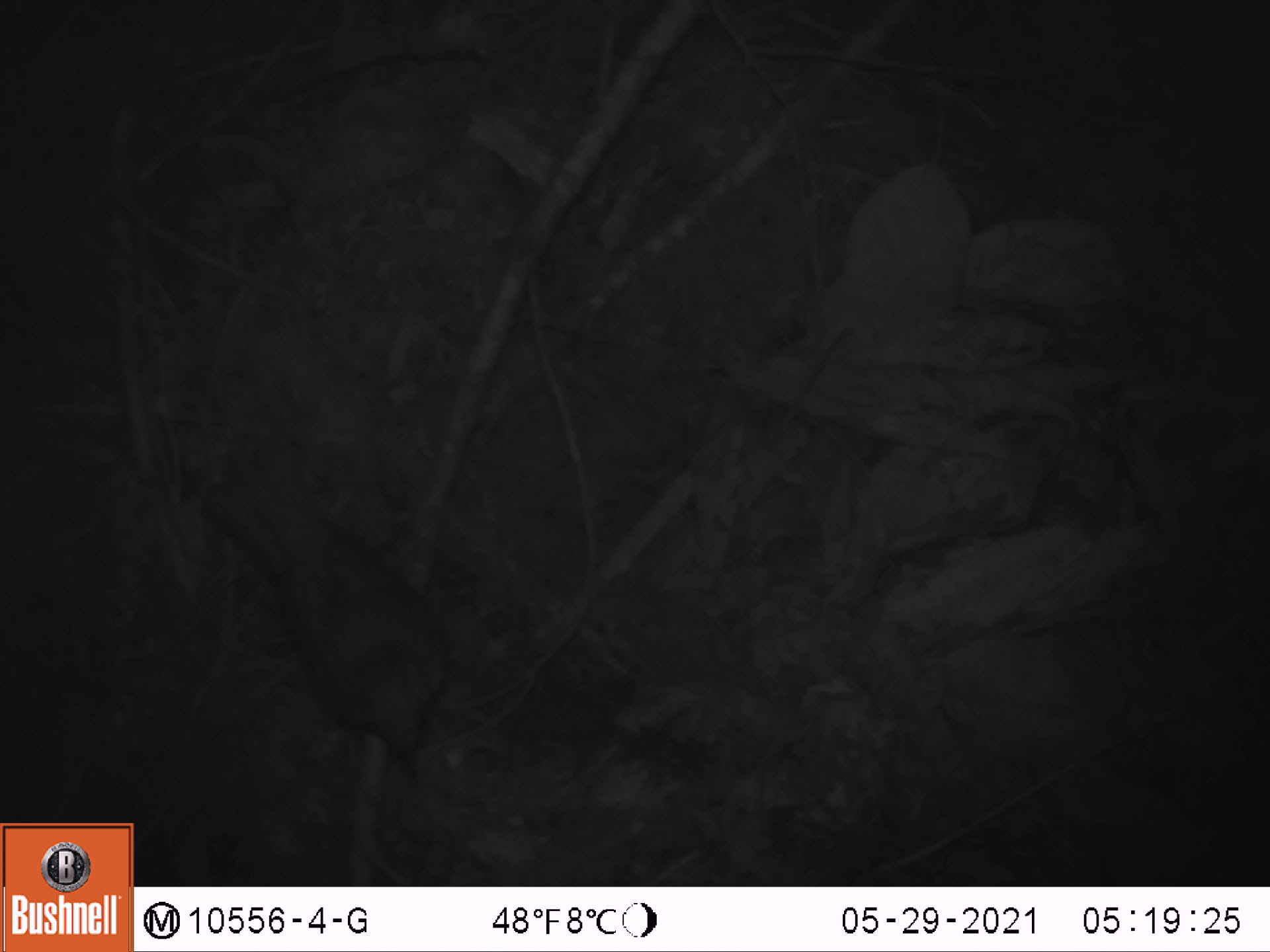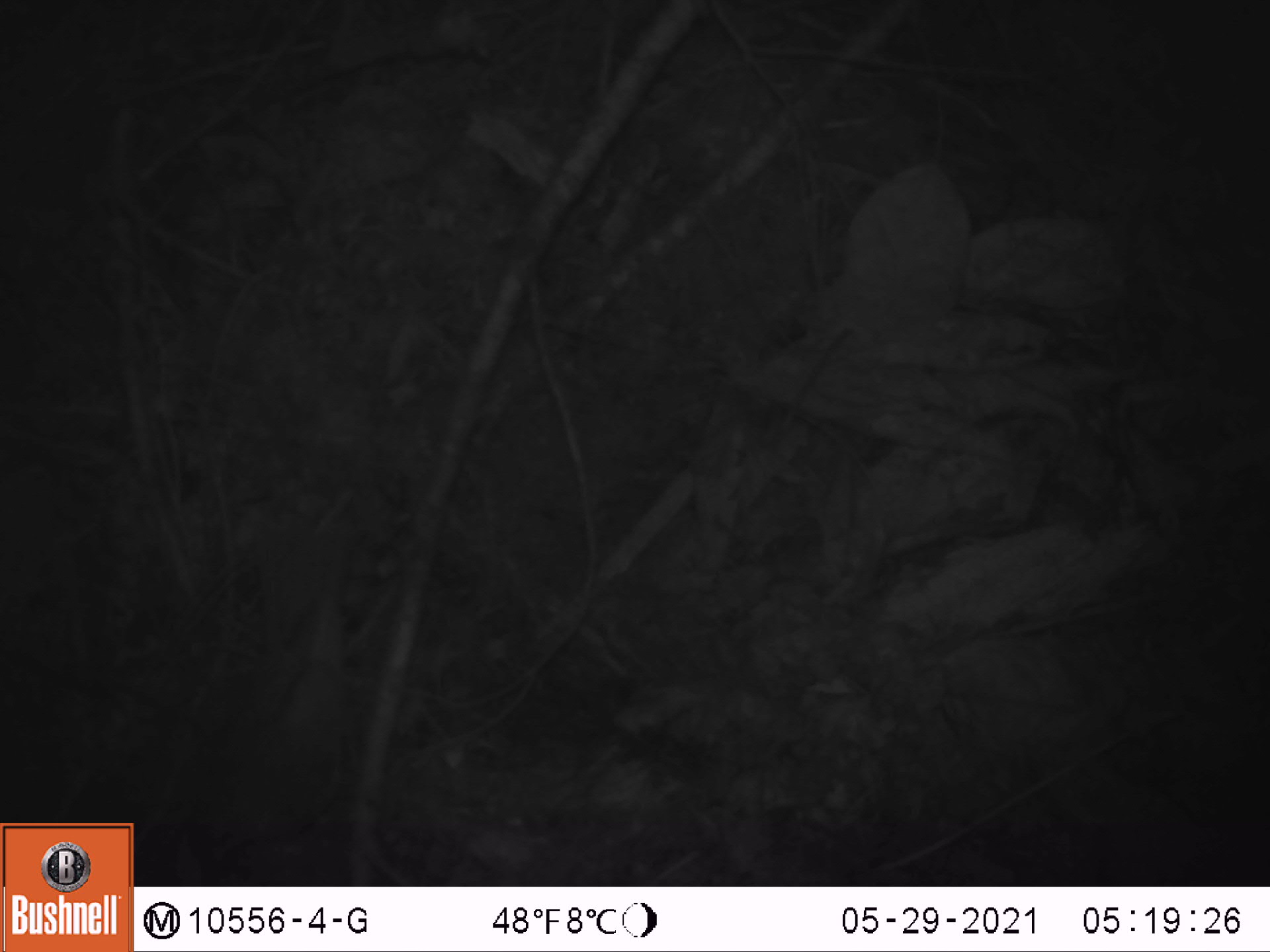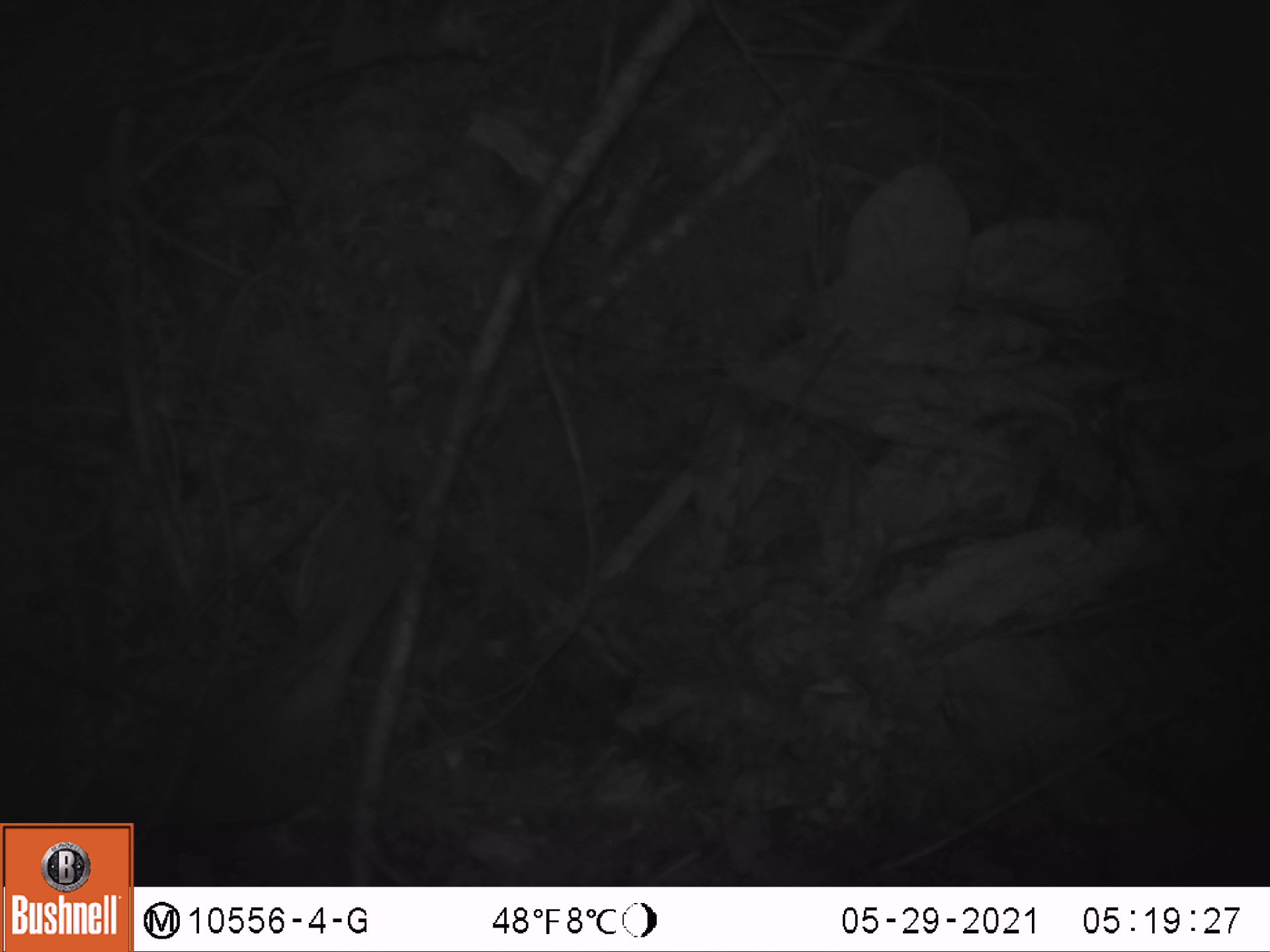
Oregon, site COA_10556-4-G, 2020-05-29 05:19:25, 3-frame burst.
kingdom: Animalia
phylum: Chordata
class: Aves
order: Passeriformes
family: Turdidae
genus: Catharus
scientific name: Catharus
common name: brown thrushes and nightingale-thrushes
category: catharus species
Catharus species (brown thrushes and nightingale-thrushes) (Catharus).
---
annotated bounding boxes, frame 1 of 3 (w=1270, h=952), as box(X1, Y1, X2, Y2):
catharus species: box(206, 446, 455, 781)